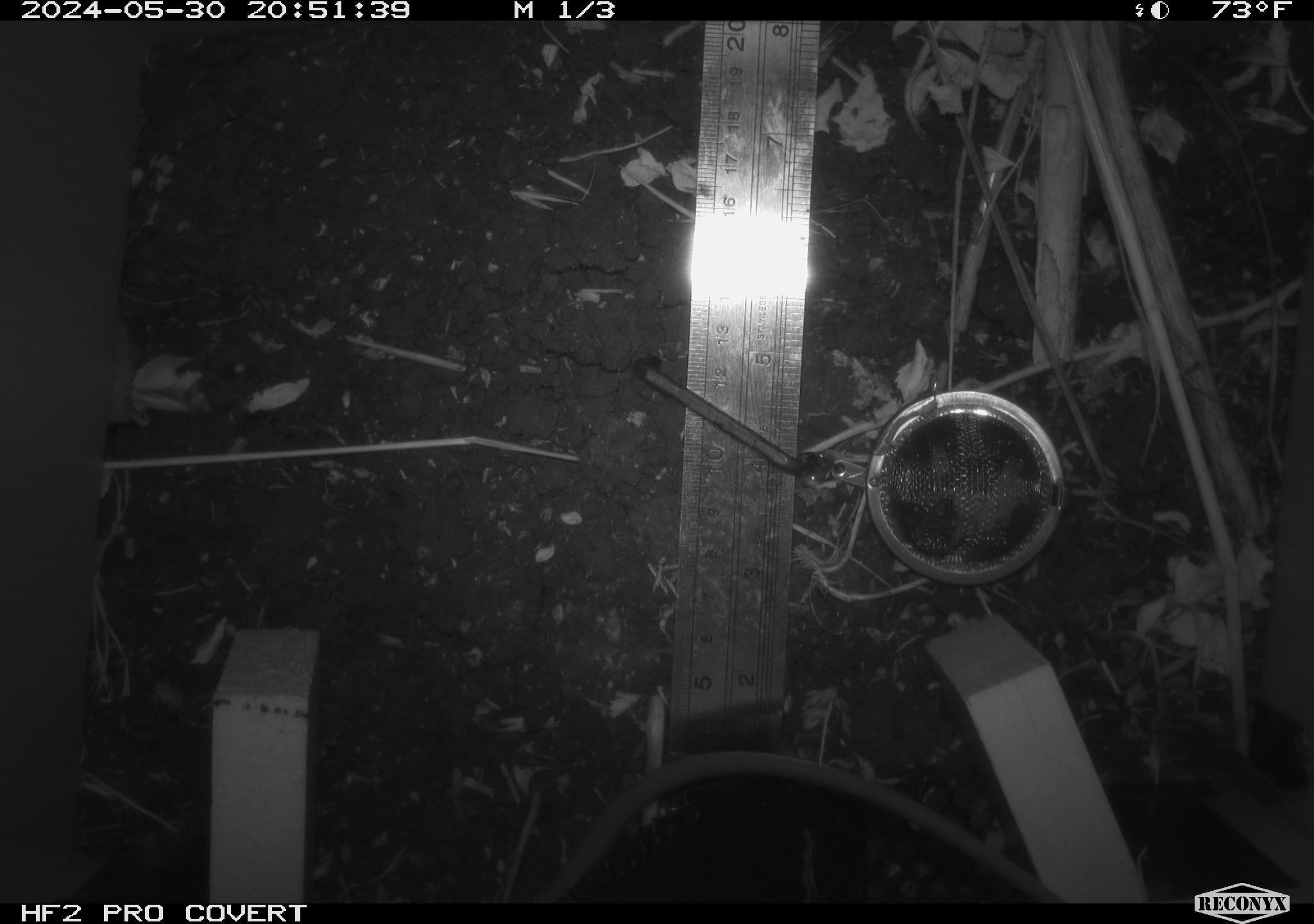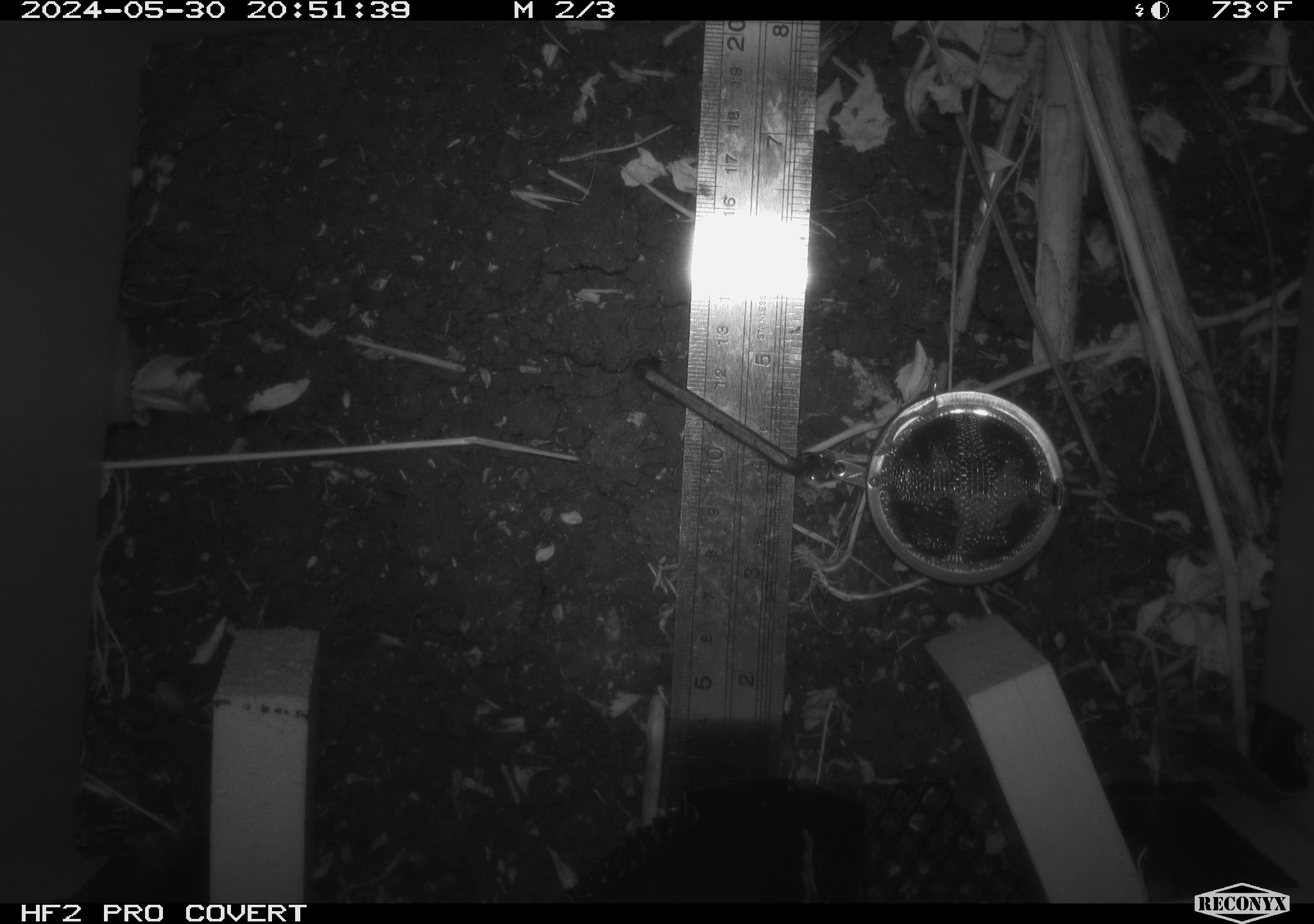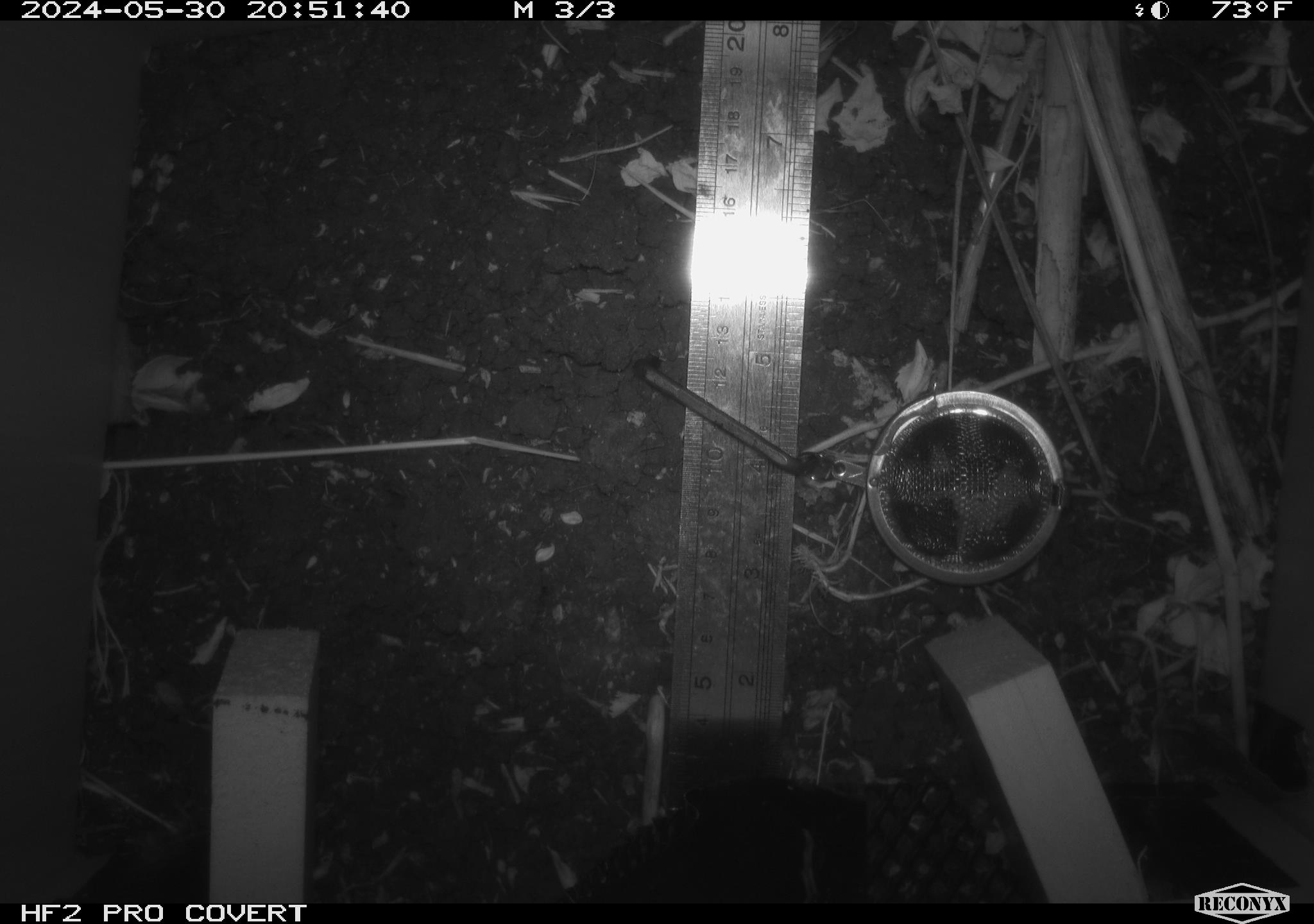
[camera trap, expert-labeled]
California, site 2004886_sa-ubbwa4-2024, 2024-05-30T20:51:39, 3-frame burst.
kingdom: Animalia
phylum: Chordata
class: Mammalia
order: Rodentia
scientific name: Rodentia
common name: woodrat or rat or mouse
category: woodrat or rat or mouse species